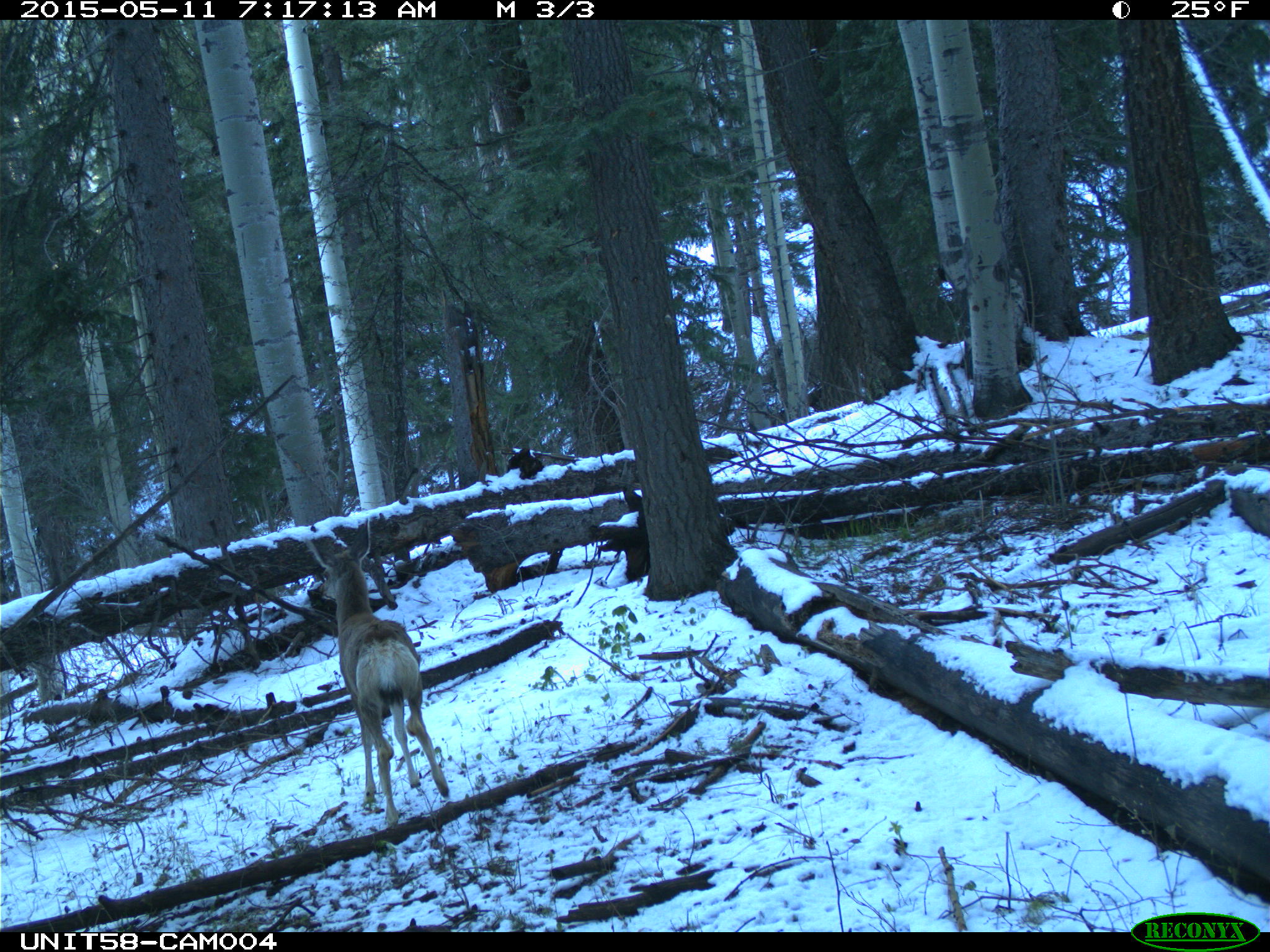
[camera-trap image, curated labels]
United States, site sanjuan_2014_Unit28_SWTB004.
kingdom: Animalia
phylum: Chordata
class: Mammalia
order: Artiodactyla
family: Cervidae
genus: Odocoileus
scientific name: Odocoileus hemionus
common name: mule deer